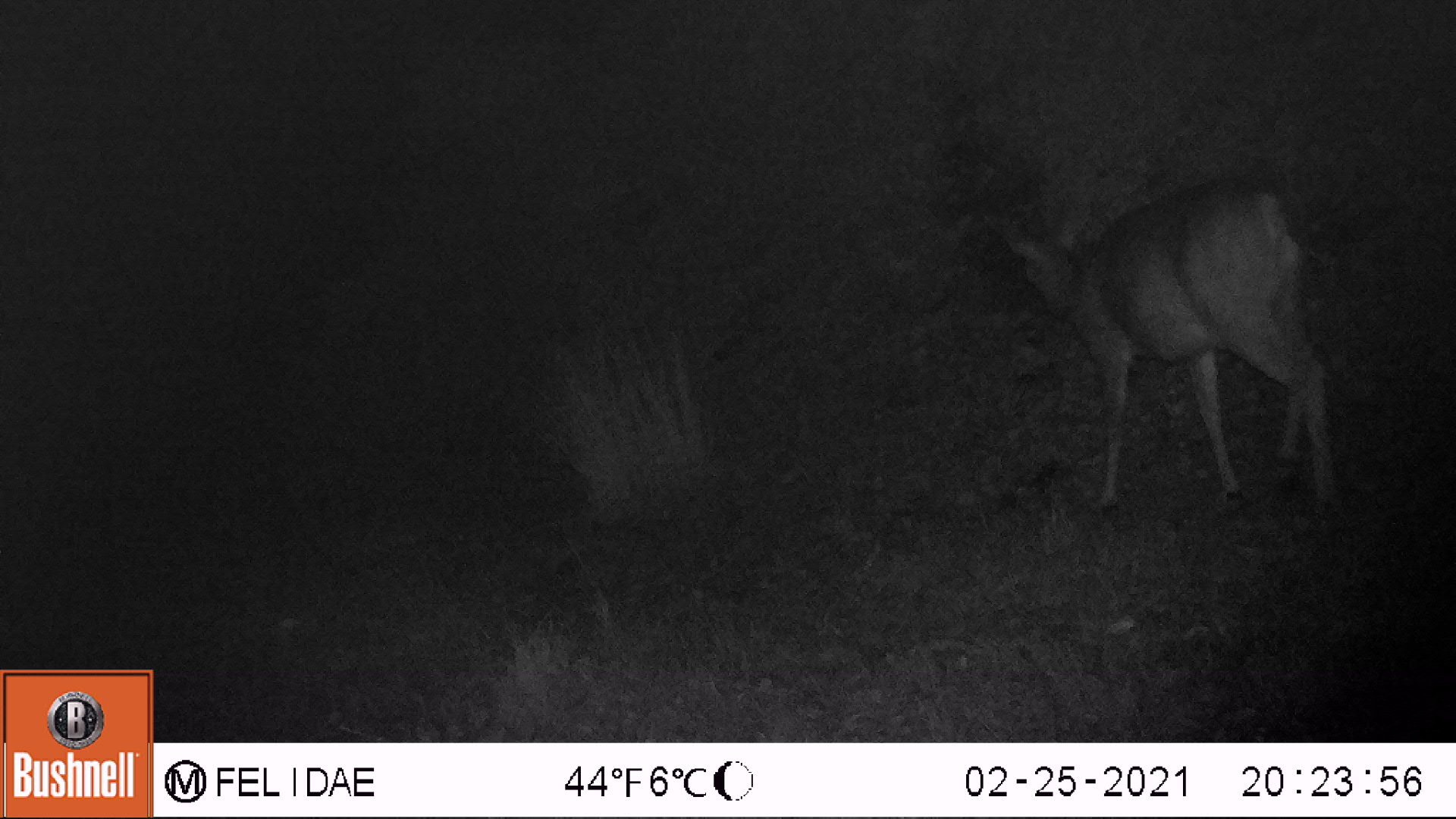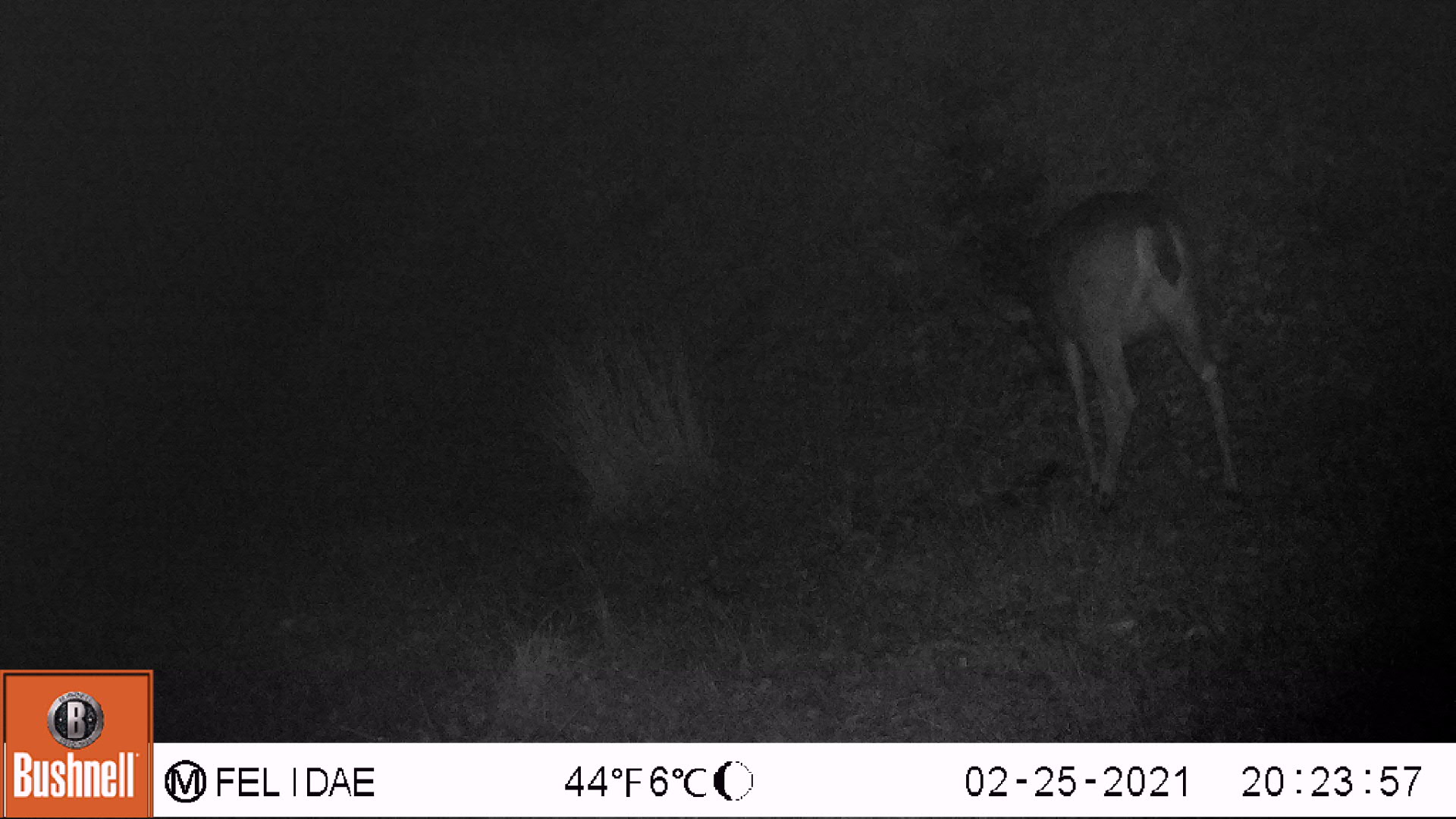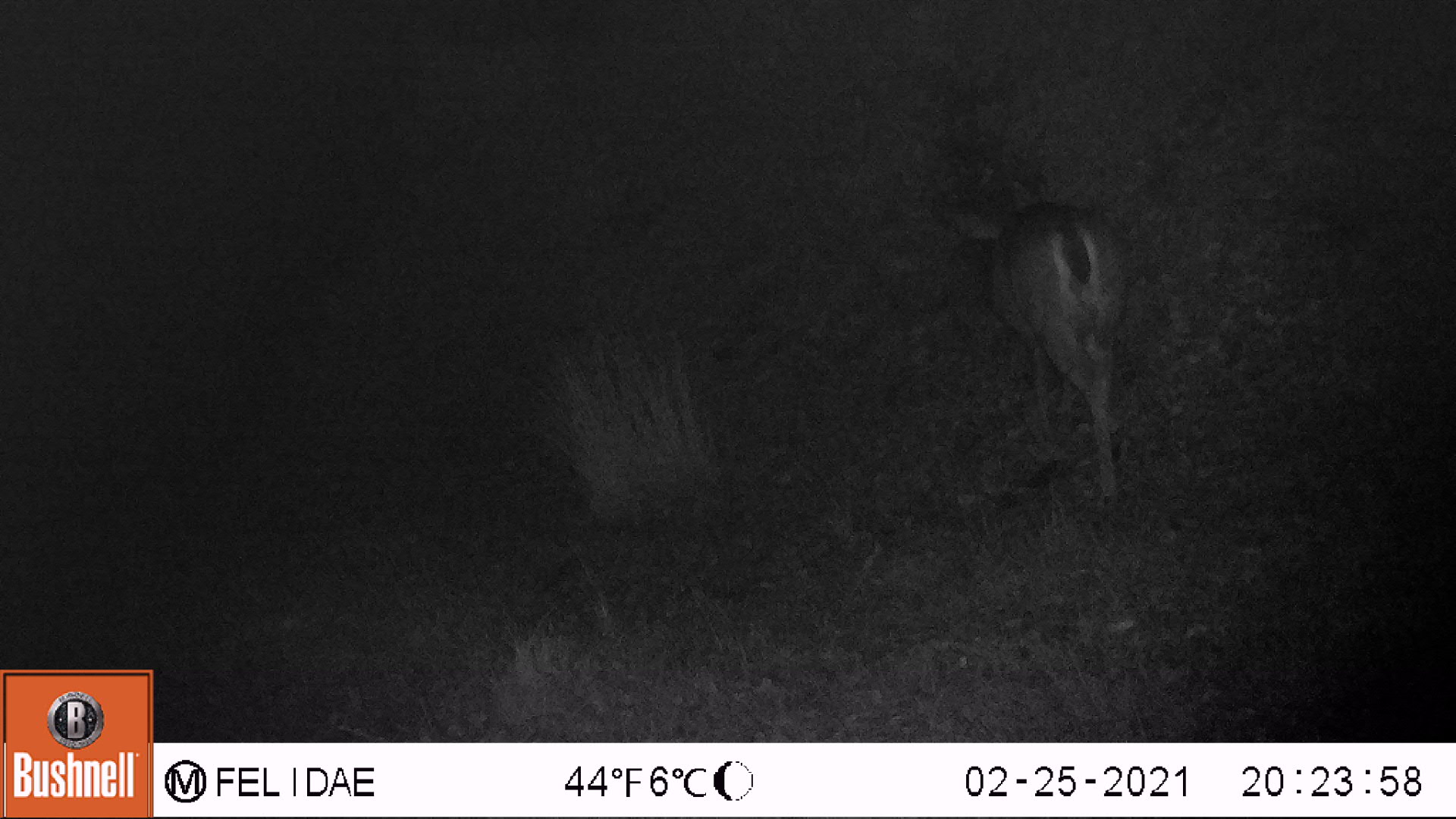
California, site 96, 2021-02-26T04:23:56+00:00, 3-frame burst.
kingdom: Animalia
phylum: Chordata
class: Mammalia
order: Artiodactyla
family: Cervidae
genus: Odocoileus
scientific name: Odocoileus hemionus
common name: mule deer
Mule deer (Odocoileus hemionus).